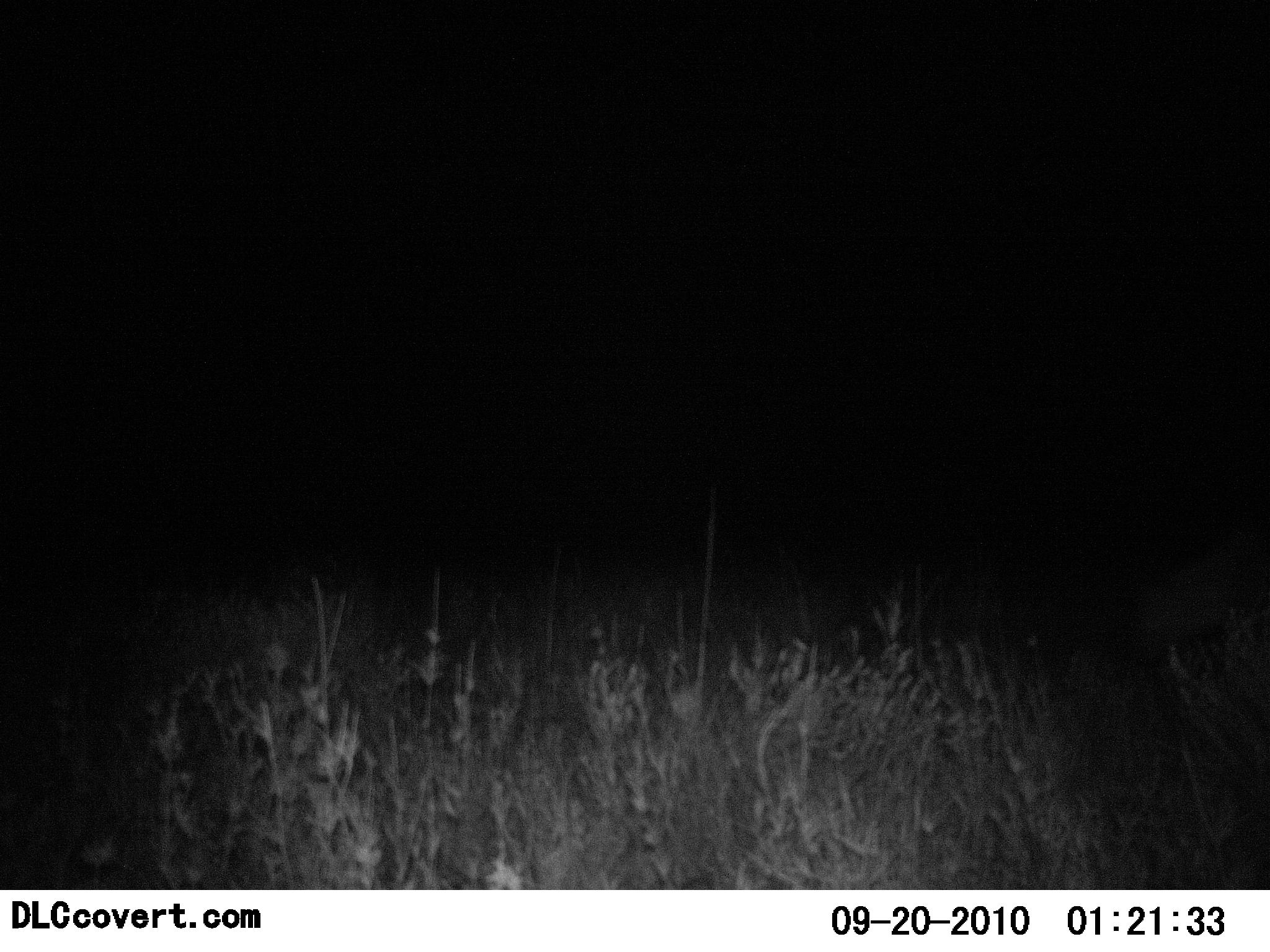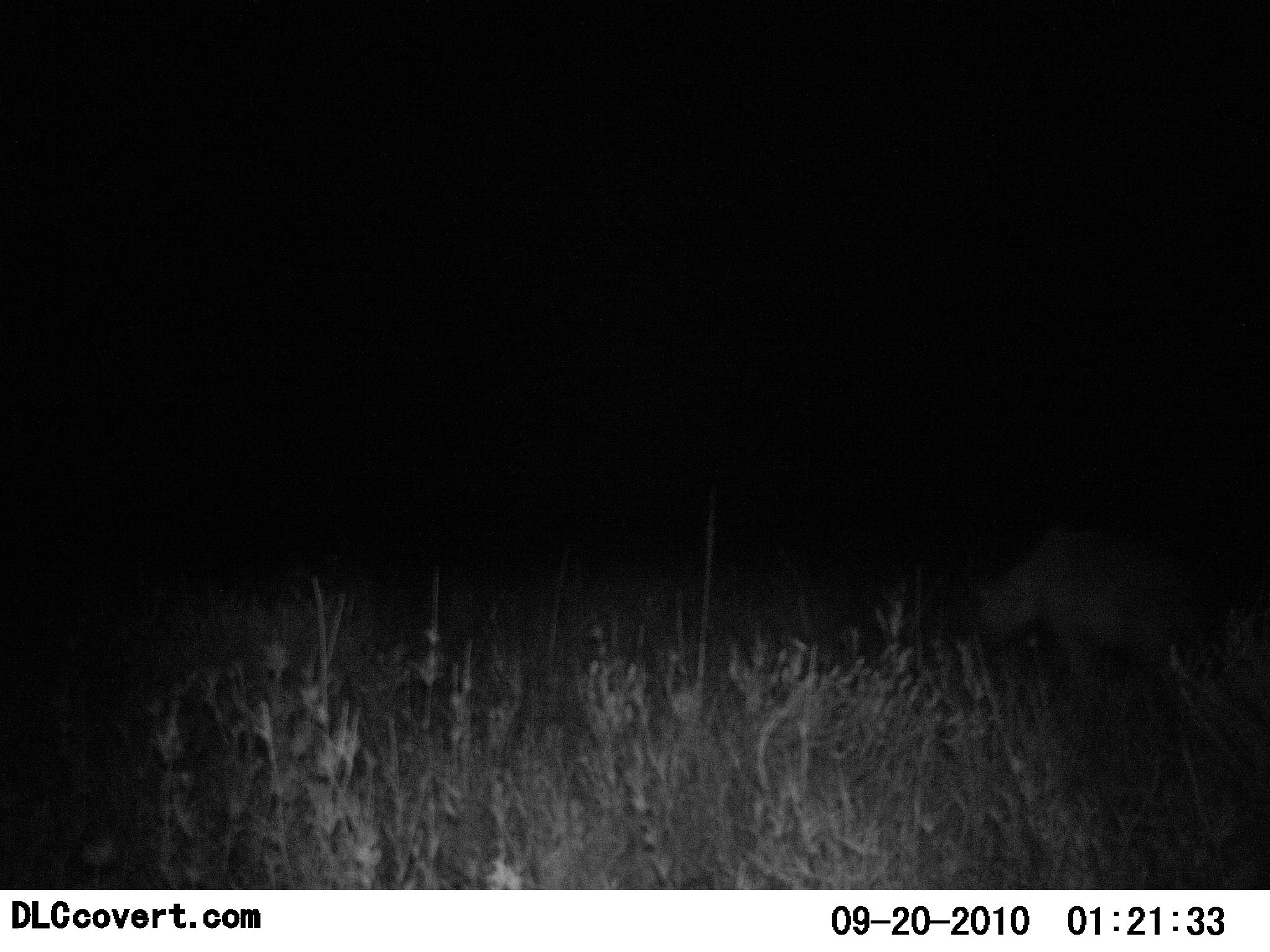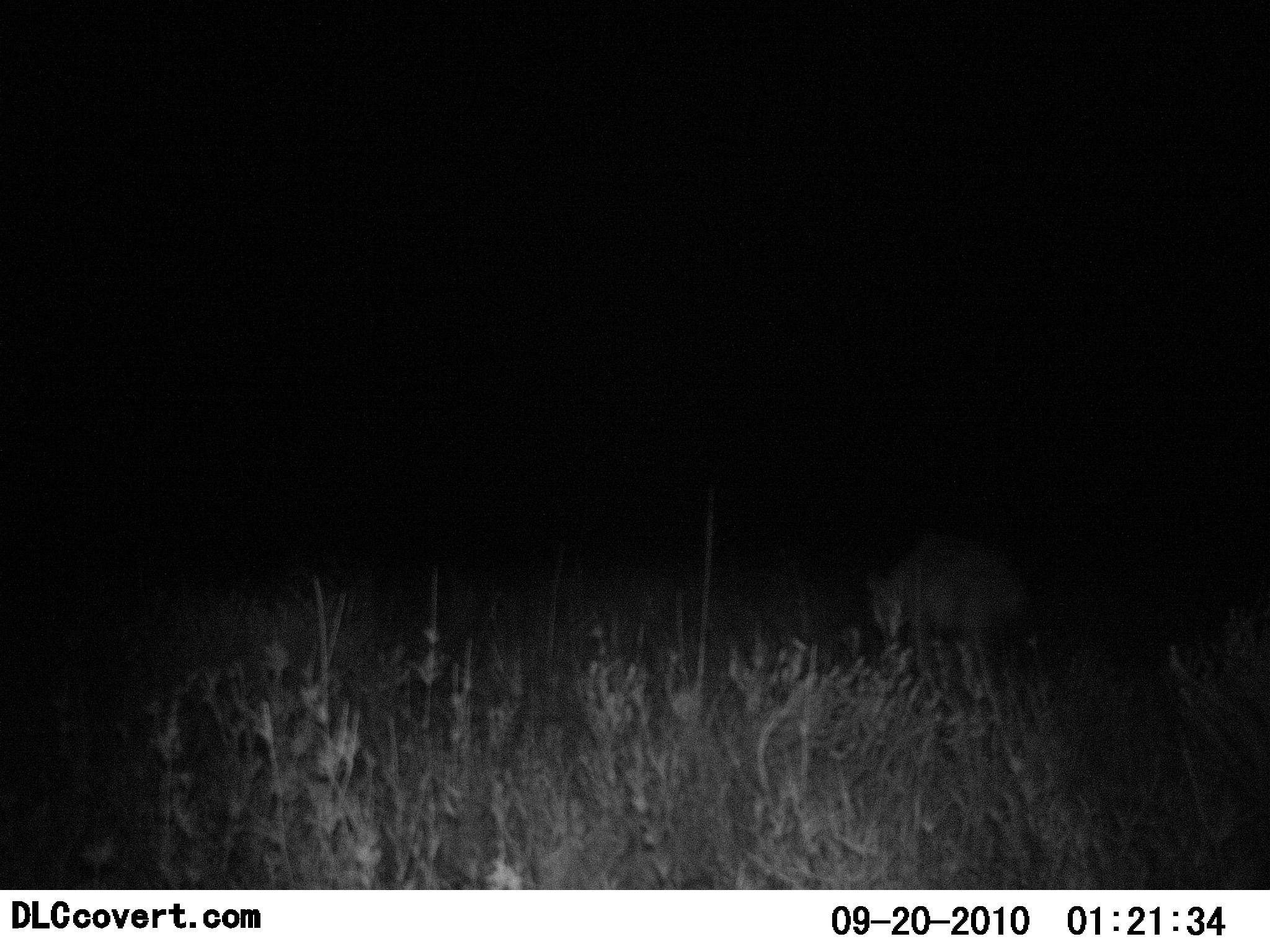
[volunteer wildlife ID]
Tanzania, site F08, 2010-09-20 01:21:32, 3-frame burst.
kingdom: Animalia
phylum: Chordata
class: Mammalia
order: Carnivora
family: Hyaenidae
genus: Crocuta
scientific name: Crocuta crocuta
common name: spotted hyena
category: hyenaspotted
Hyenaspotted (spotted hyena) (Crocuta crocuta), count 1. Behavior (volunteer vote fractions): standing 0%, resting 6%, moving 88%, interacting 0%. Young present (vote fraction): 0%. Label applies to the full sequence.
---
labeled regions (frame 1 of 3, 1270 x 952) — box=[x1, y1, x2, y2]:
animal: box=[1136, 549, 1270, 679]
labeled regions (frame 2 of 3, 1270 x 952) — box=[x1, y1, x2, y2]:
animal: box=[971, 519, 1217, 692]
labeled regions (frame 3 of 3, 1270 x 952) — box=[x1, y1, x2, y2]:
animal: box=[863, 539, 1030, 683]